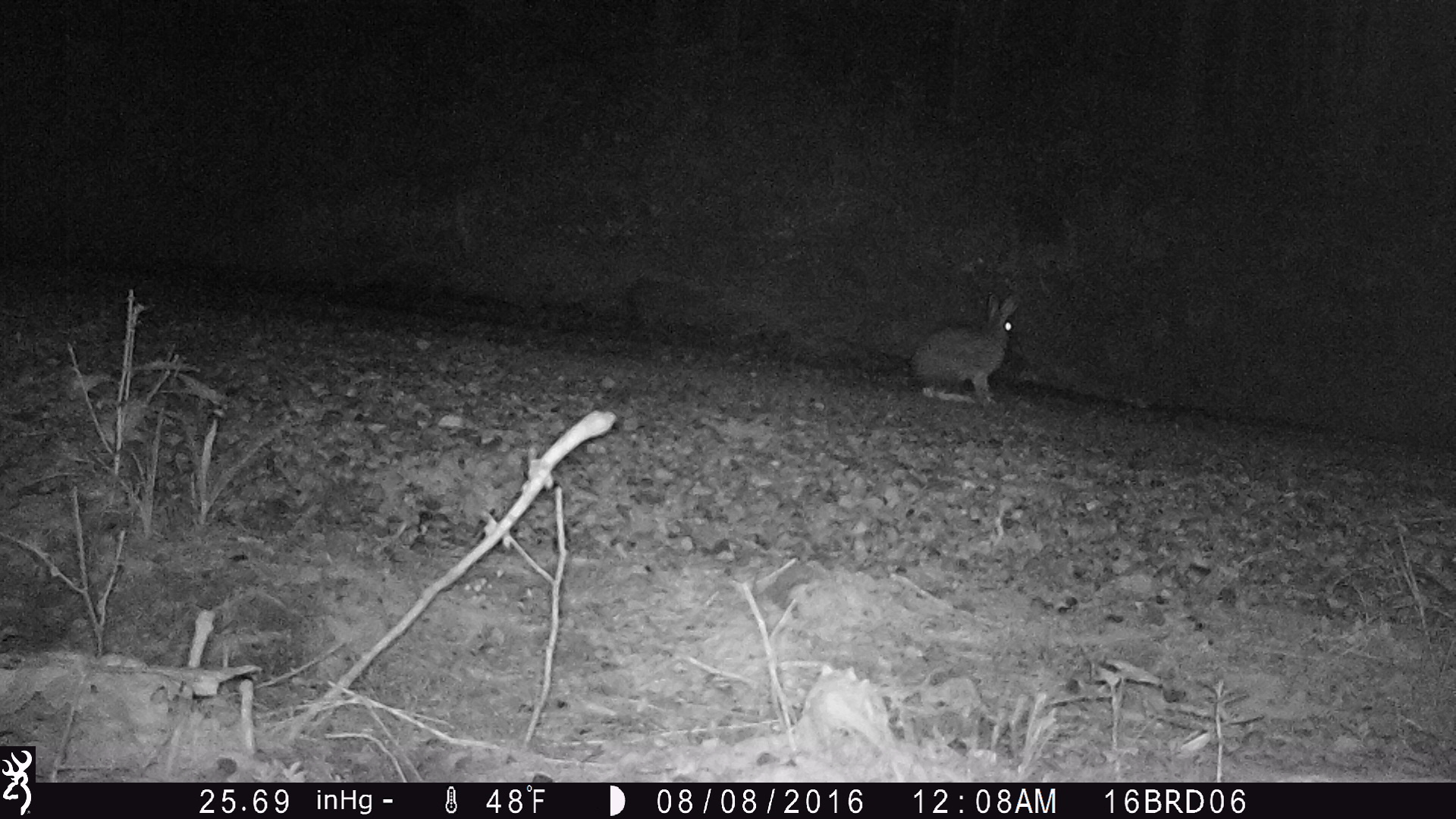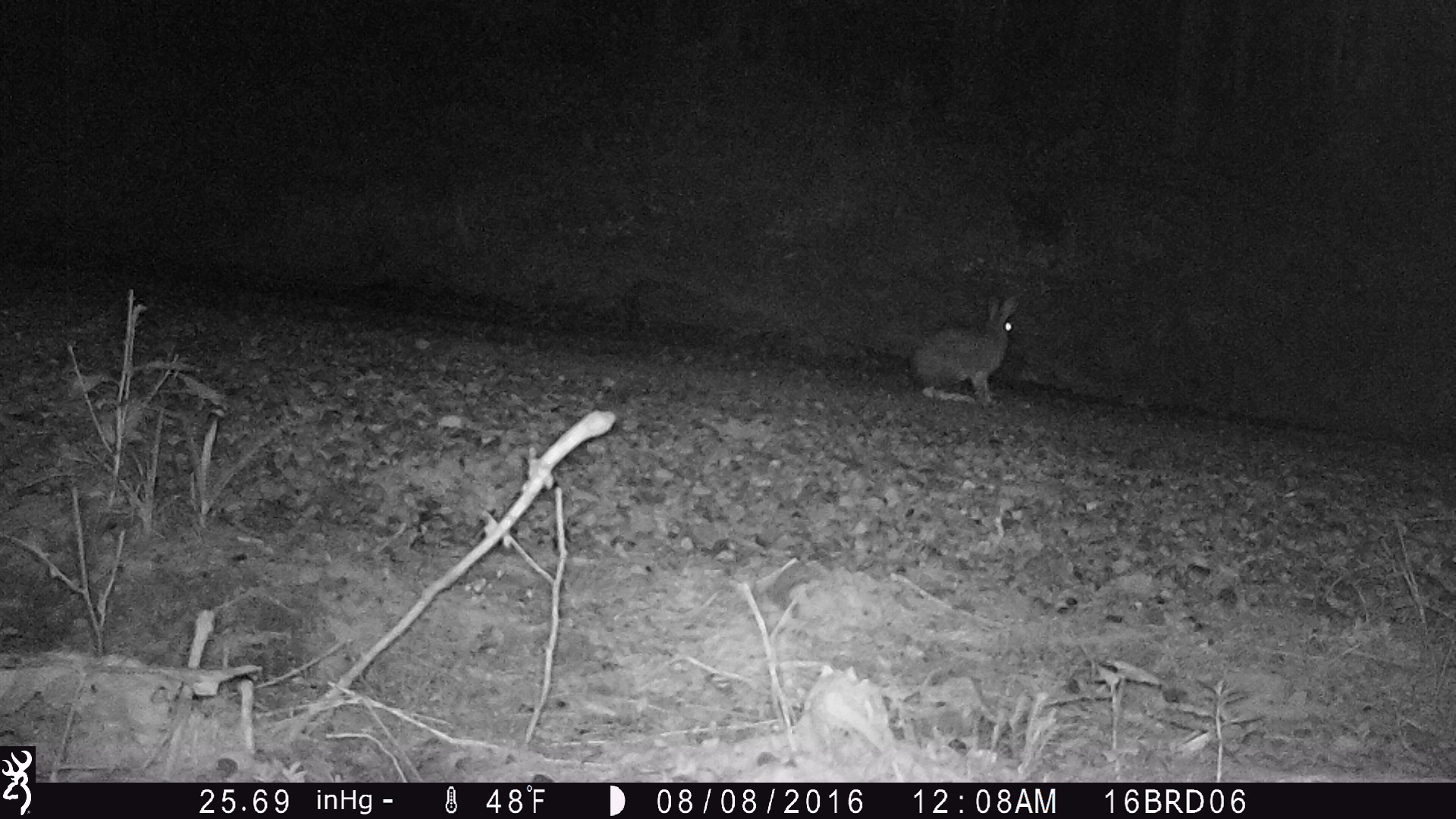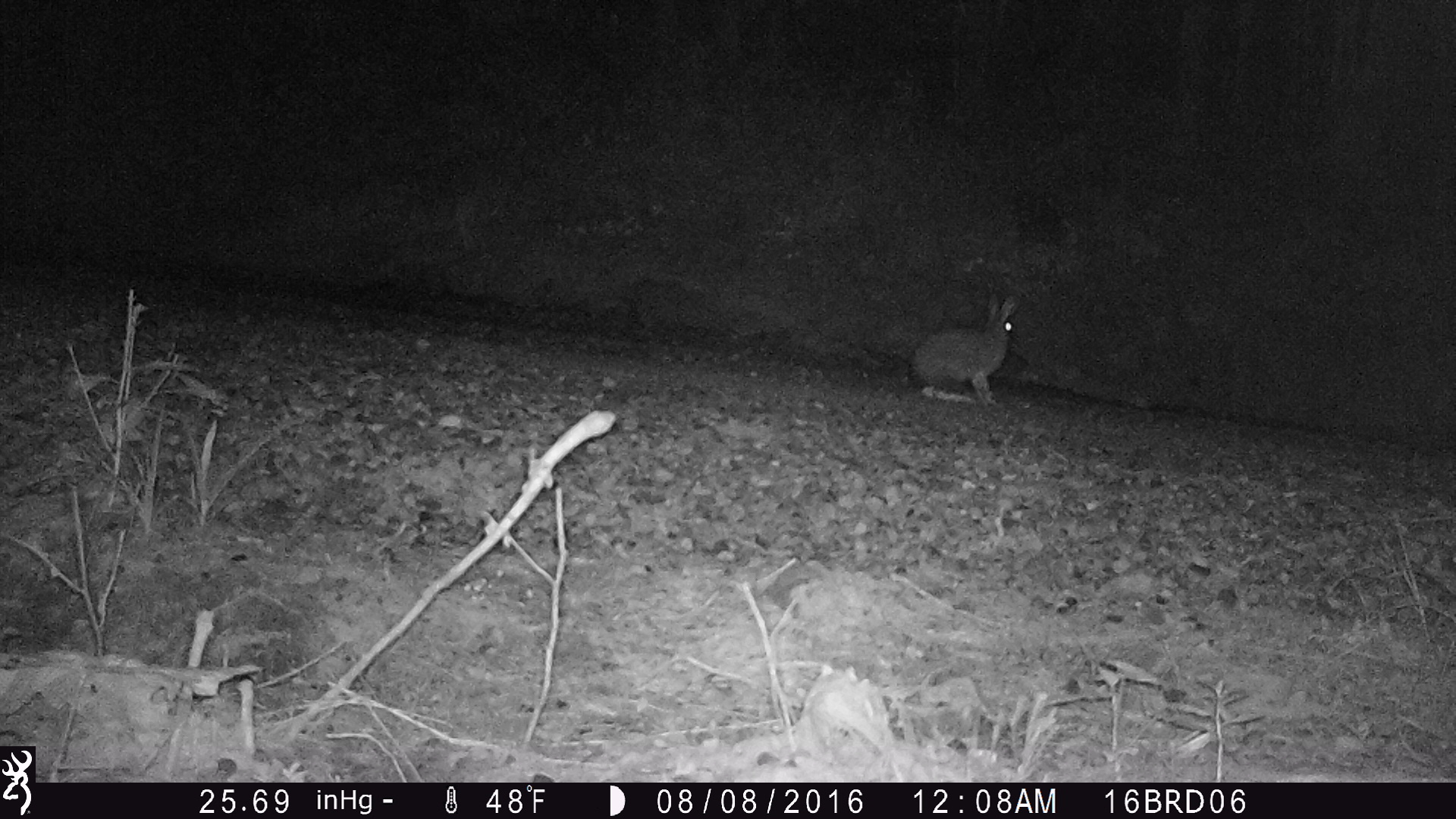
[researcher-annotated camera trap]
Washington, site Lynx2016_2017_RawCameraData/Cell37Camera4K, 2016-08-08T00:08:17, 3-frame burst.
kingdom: Animalia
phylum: Chordata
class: Mammalia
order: Lagomorpha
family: Leporidae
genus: Lepus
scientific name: Lepus americanus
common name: snowshoe hare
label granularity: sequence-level